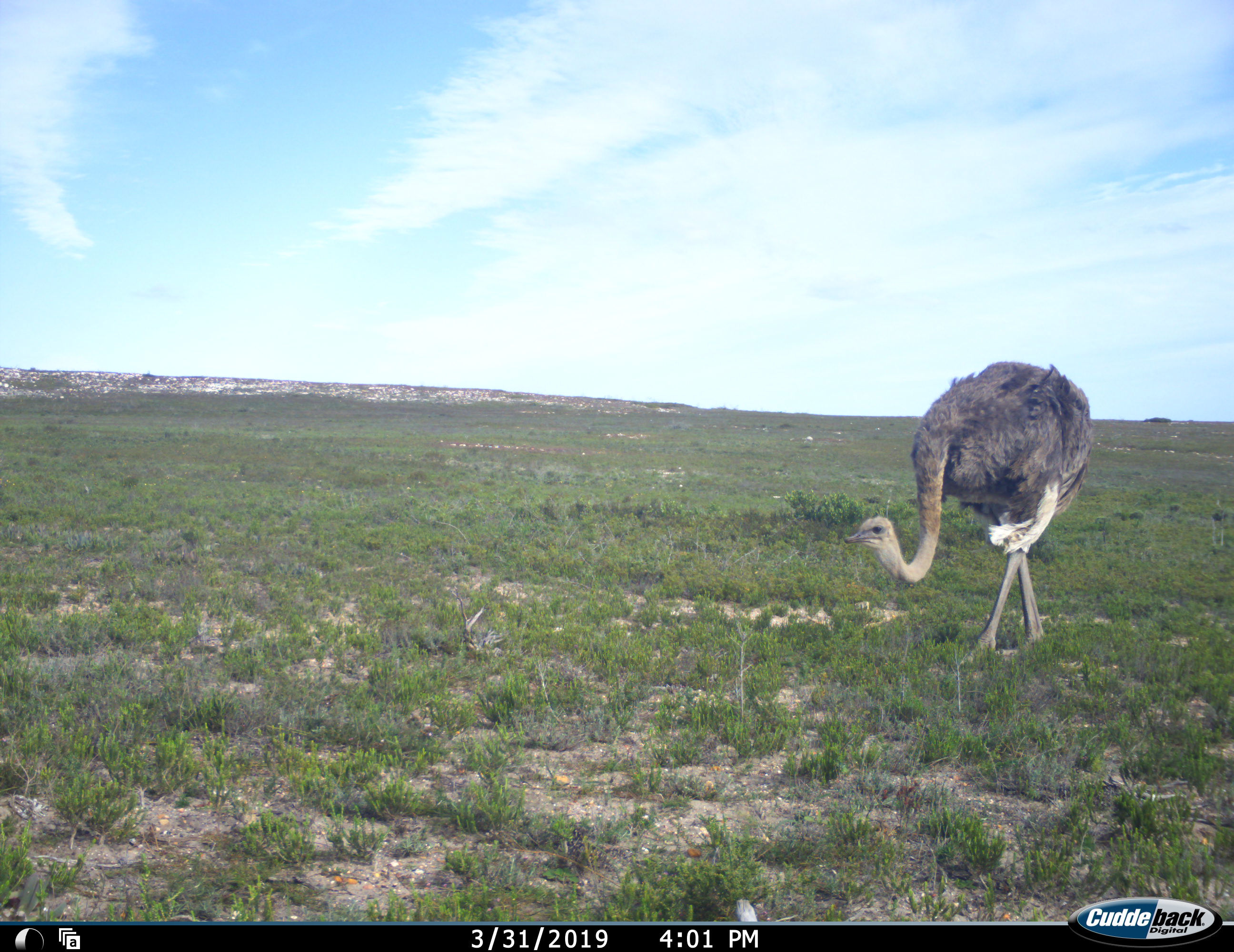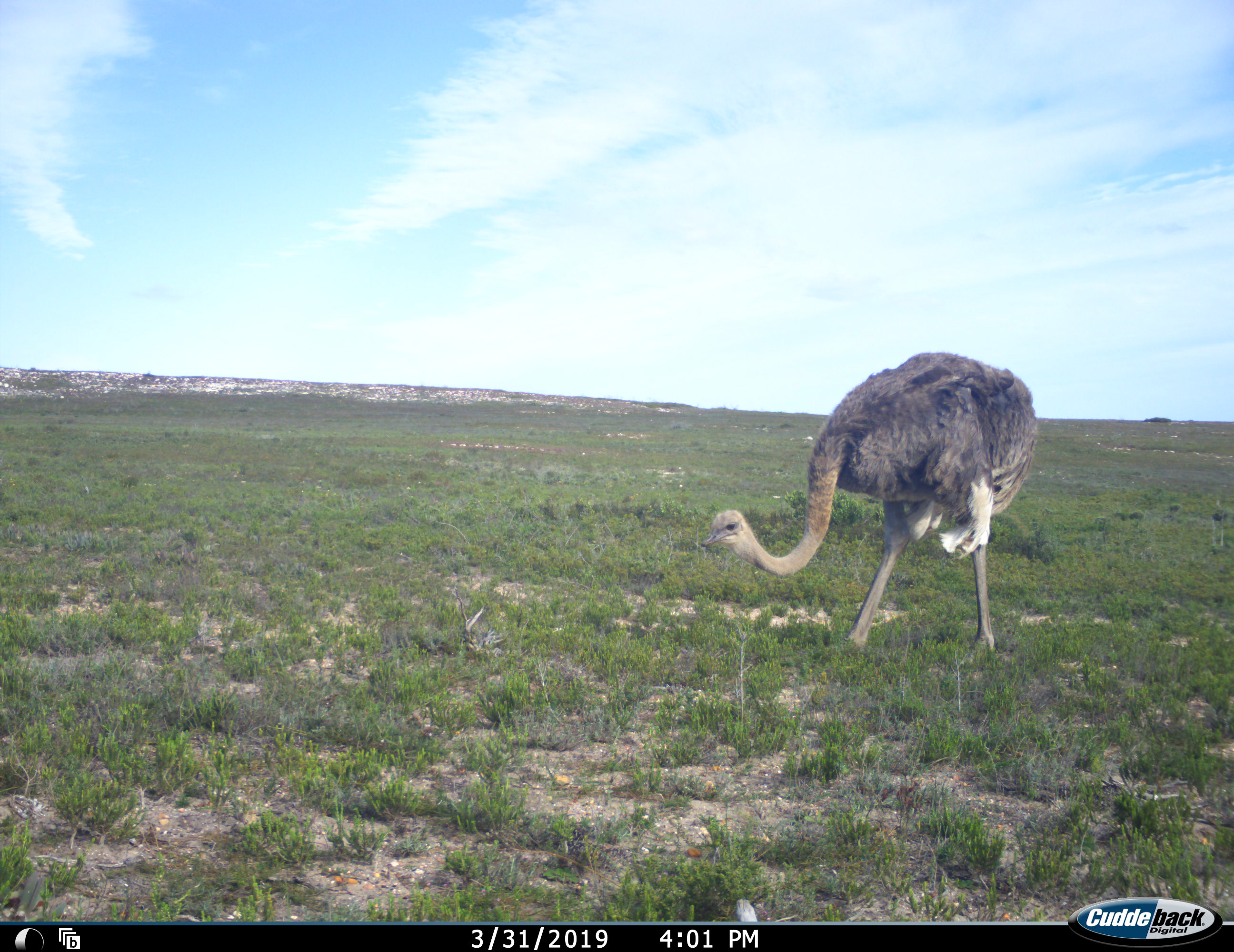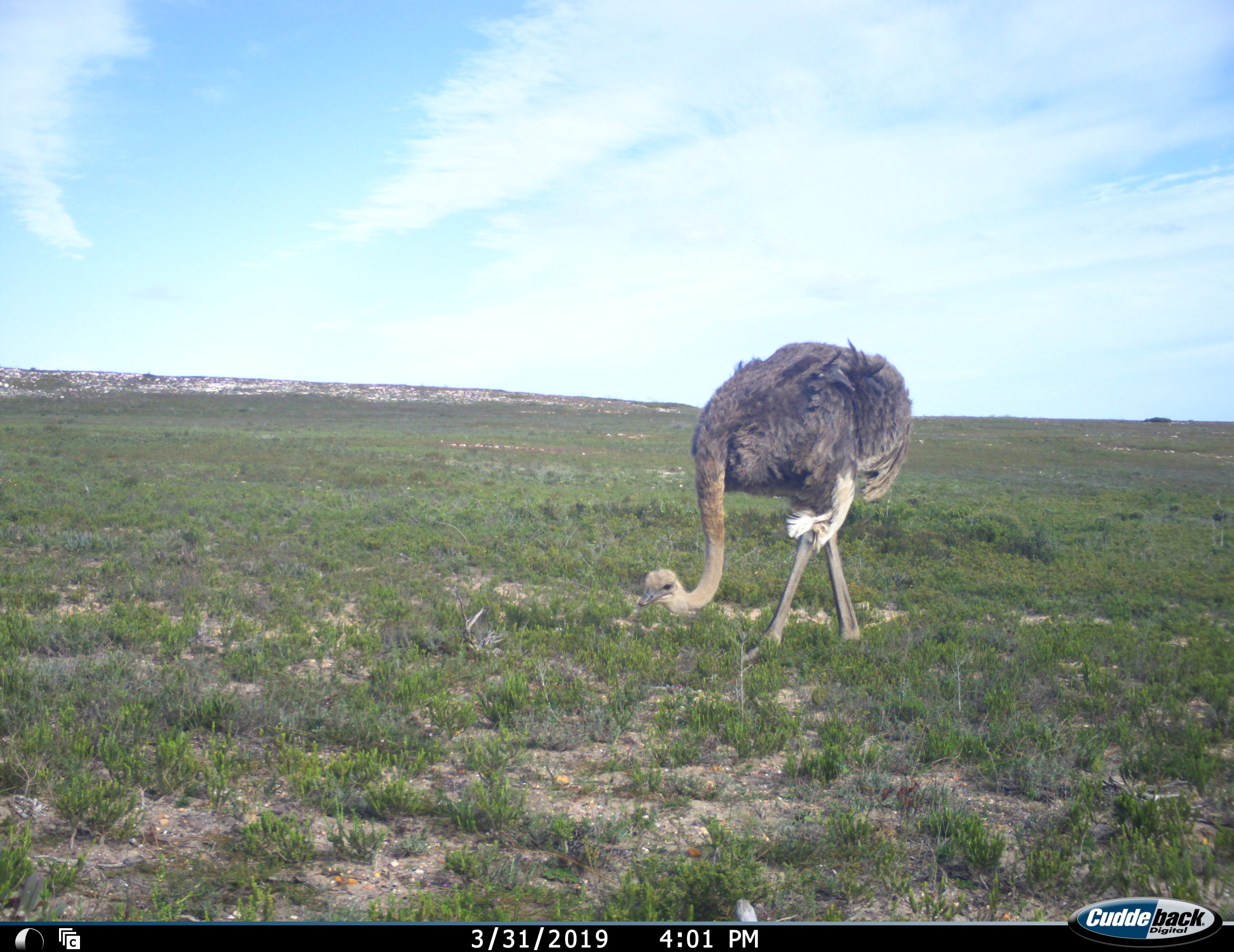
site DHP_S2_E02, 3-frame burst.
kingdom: Animalia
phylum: Chordata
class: Aves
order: Struthioniformes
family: Struthionidae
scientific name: Struthionidae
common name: ostrich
Ostrich (Struthionidae), count 1. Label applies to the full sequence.